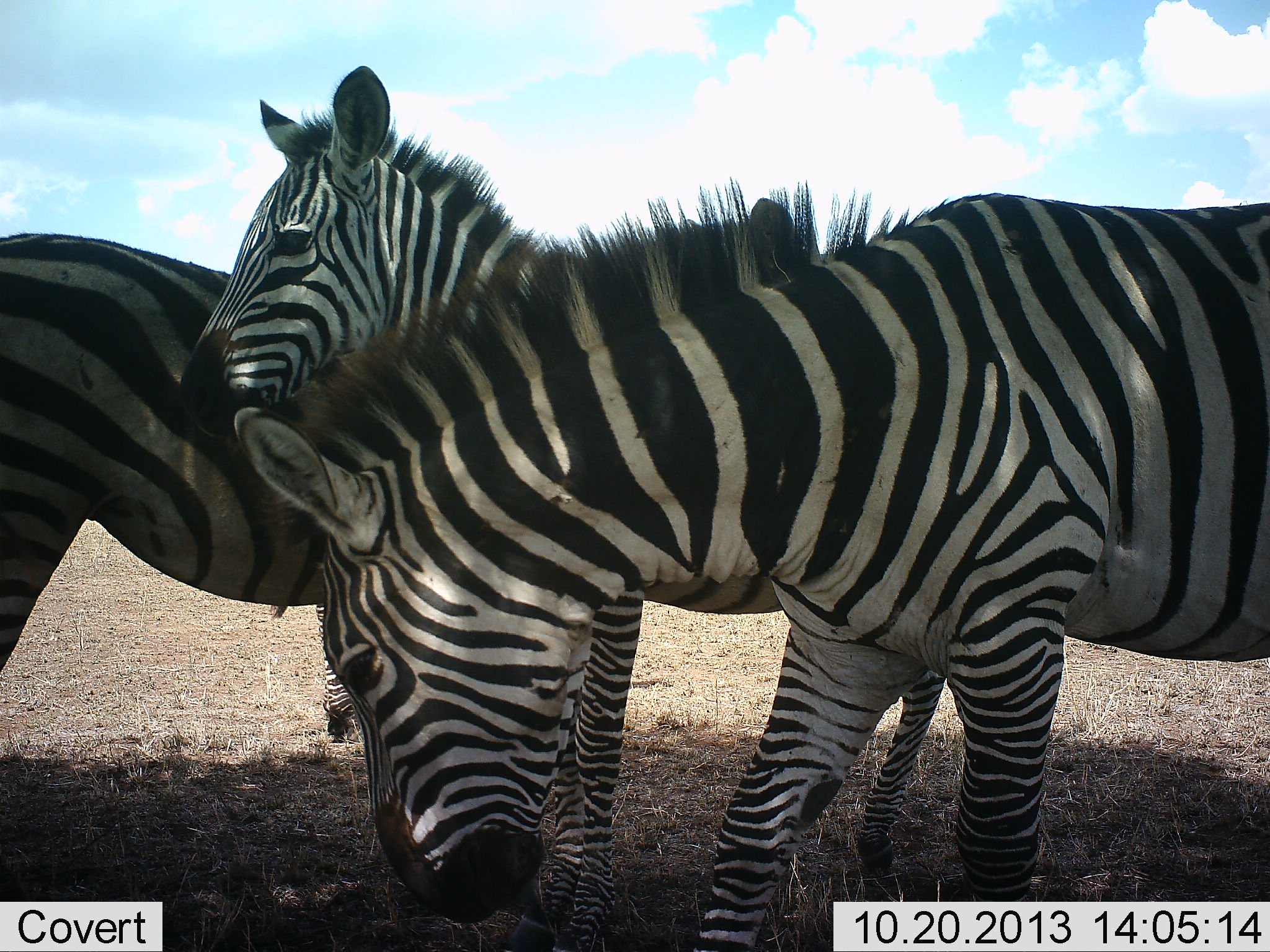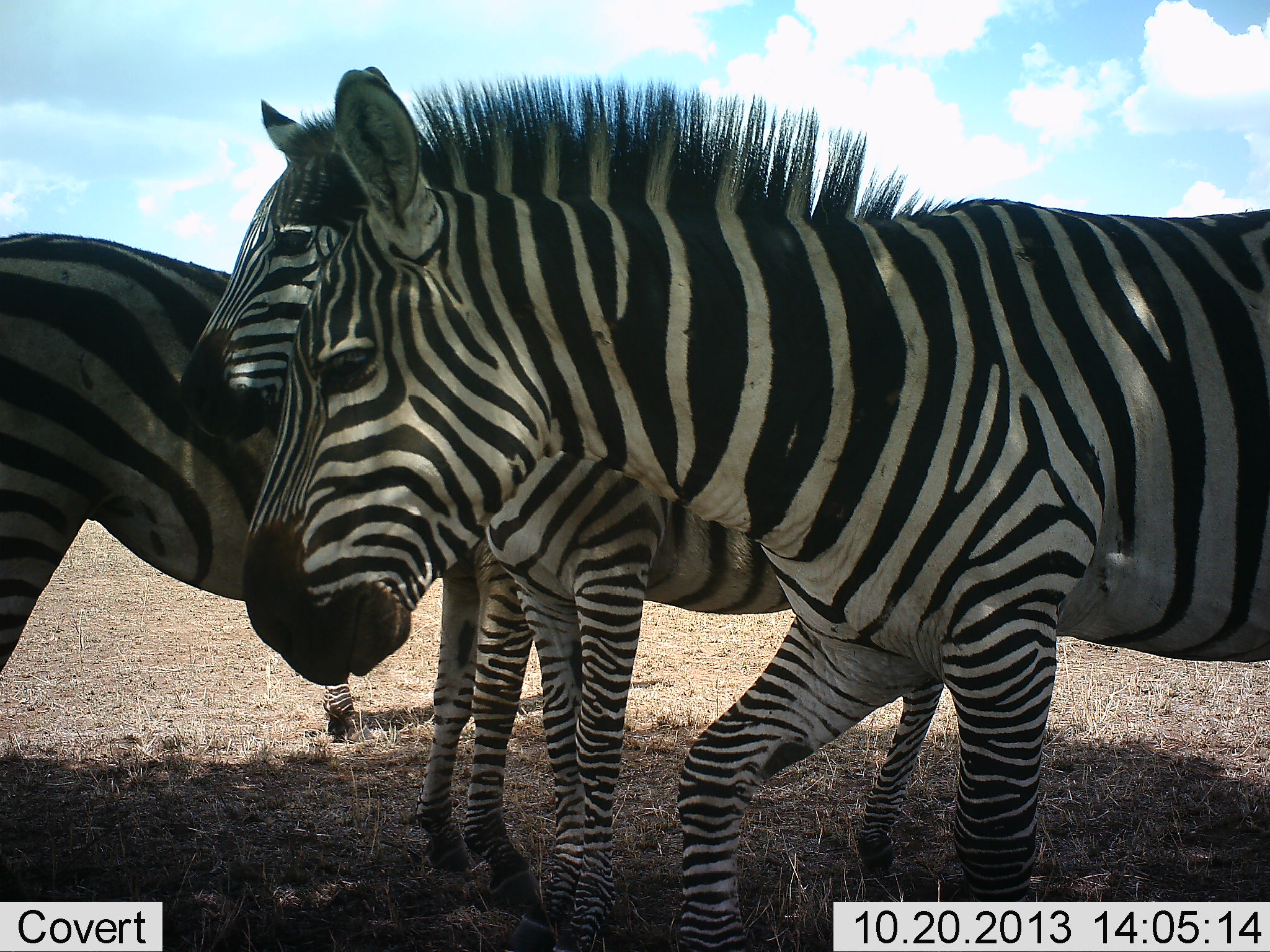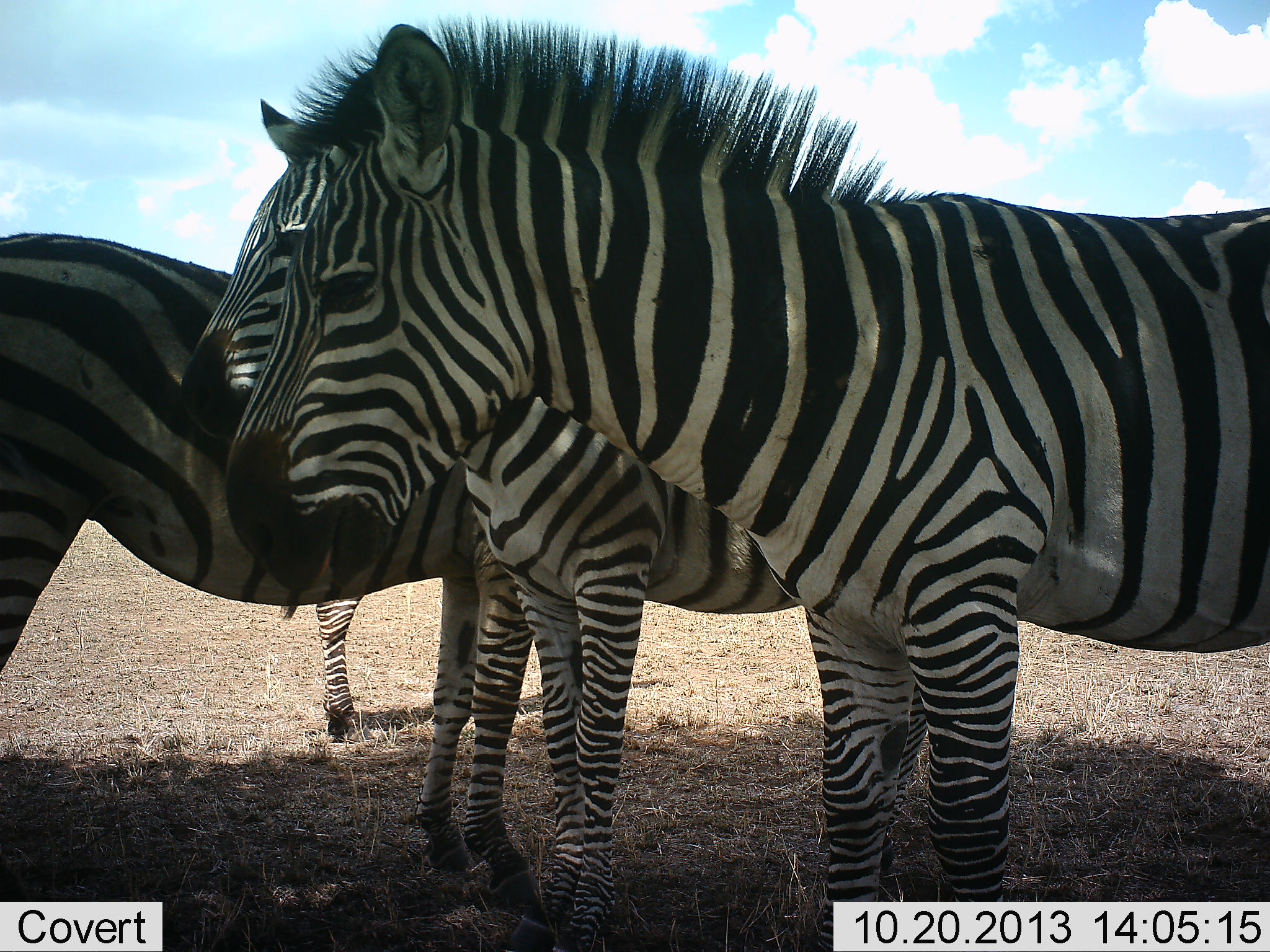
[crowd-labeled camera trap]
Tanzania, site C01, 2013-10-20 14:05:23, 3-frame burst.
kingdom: Animalia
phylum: Chordata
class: Mammalia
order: Perissodactyla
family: Equidae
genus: Equus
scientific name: Equus quagga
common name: plains zebra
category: zebra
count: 4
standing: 100%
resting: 0%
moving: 0%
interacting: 20%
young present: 10%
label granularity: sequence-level